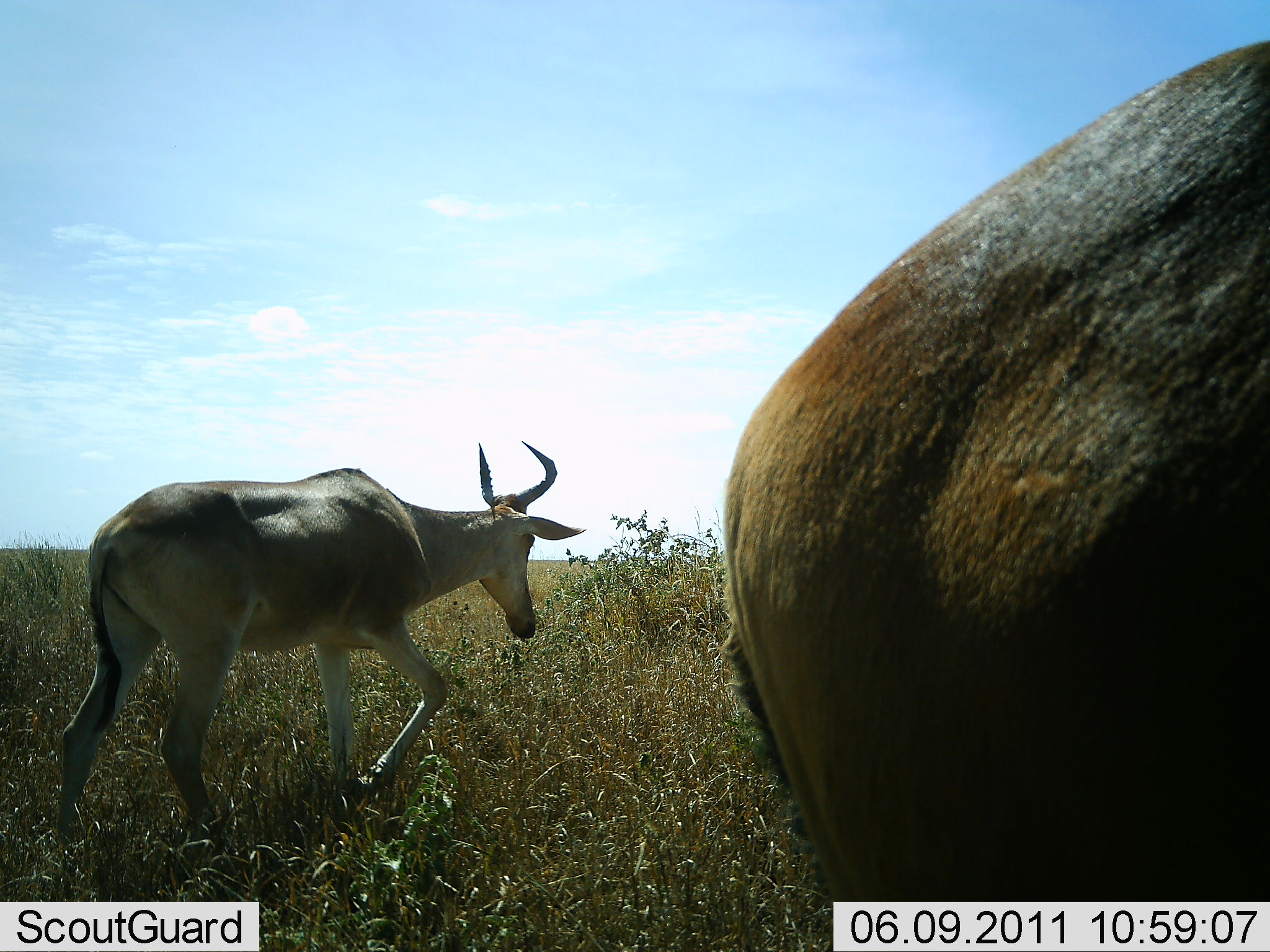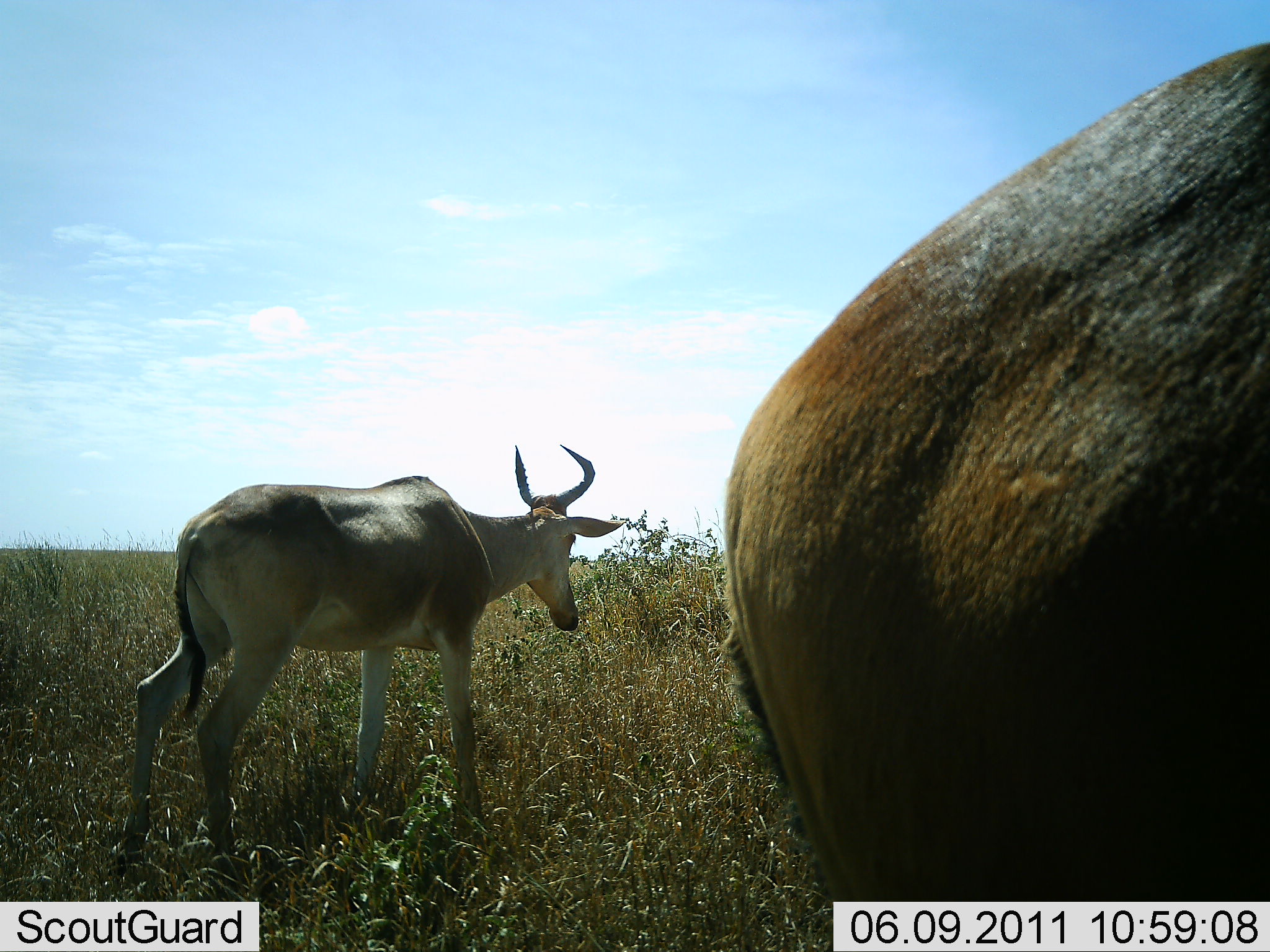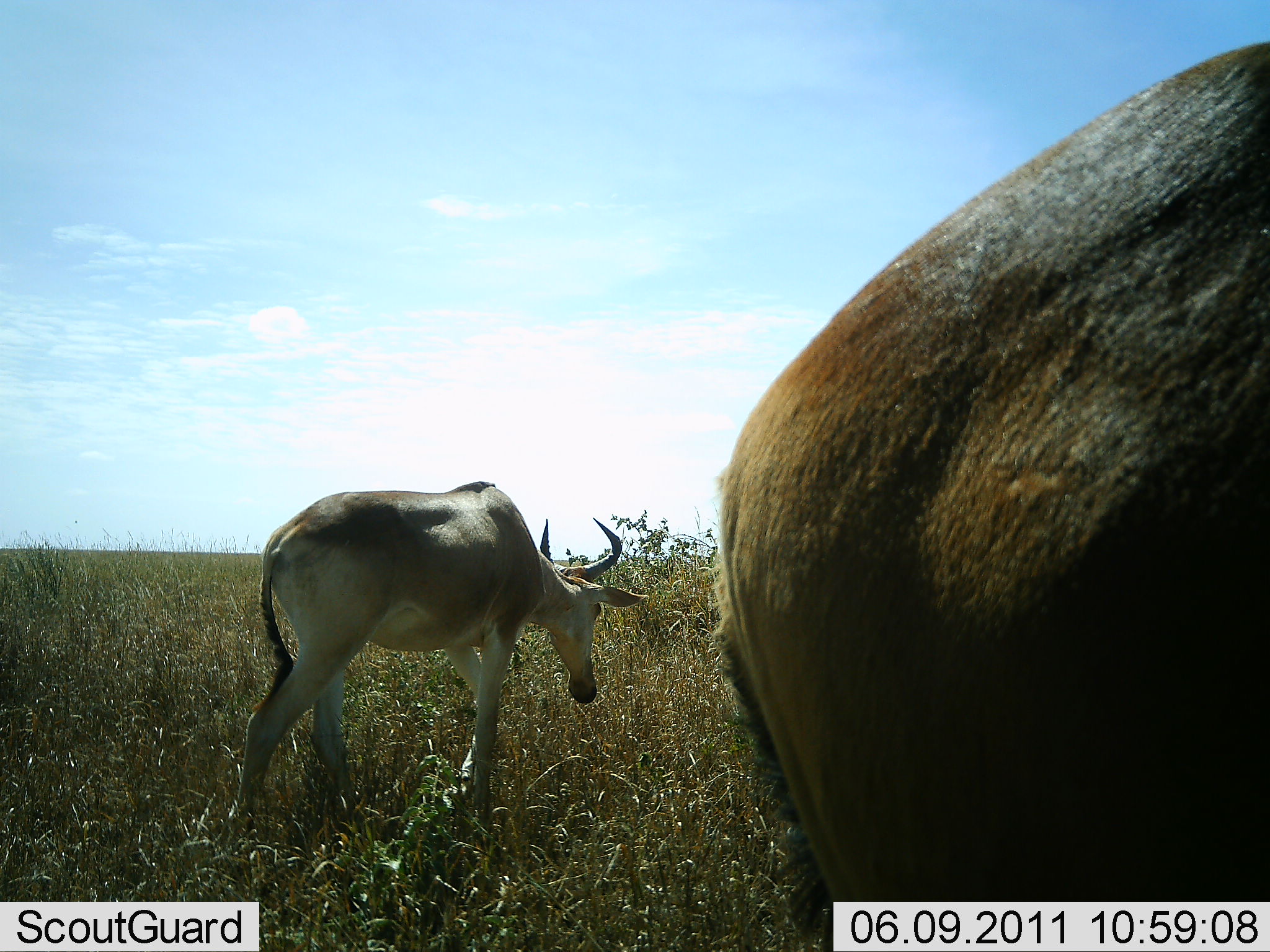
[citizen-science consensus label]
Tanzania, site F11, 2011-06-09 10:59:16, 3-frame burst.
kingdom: Animalia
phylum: Chordata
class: Mammalia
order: Artiodactyla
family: Bovidae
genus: Alcelaphus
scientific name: Alcelaphus buselaphus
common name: hartebeest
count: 2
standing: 40%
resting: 0%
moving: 90%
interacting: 0%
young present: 0%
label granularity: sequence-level